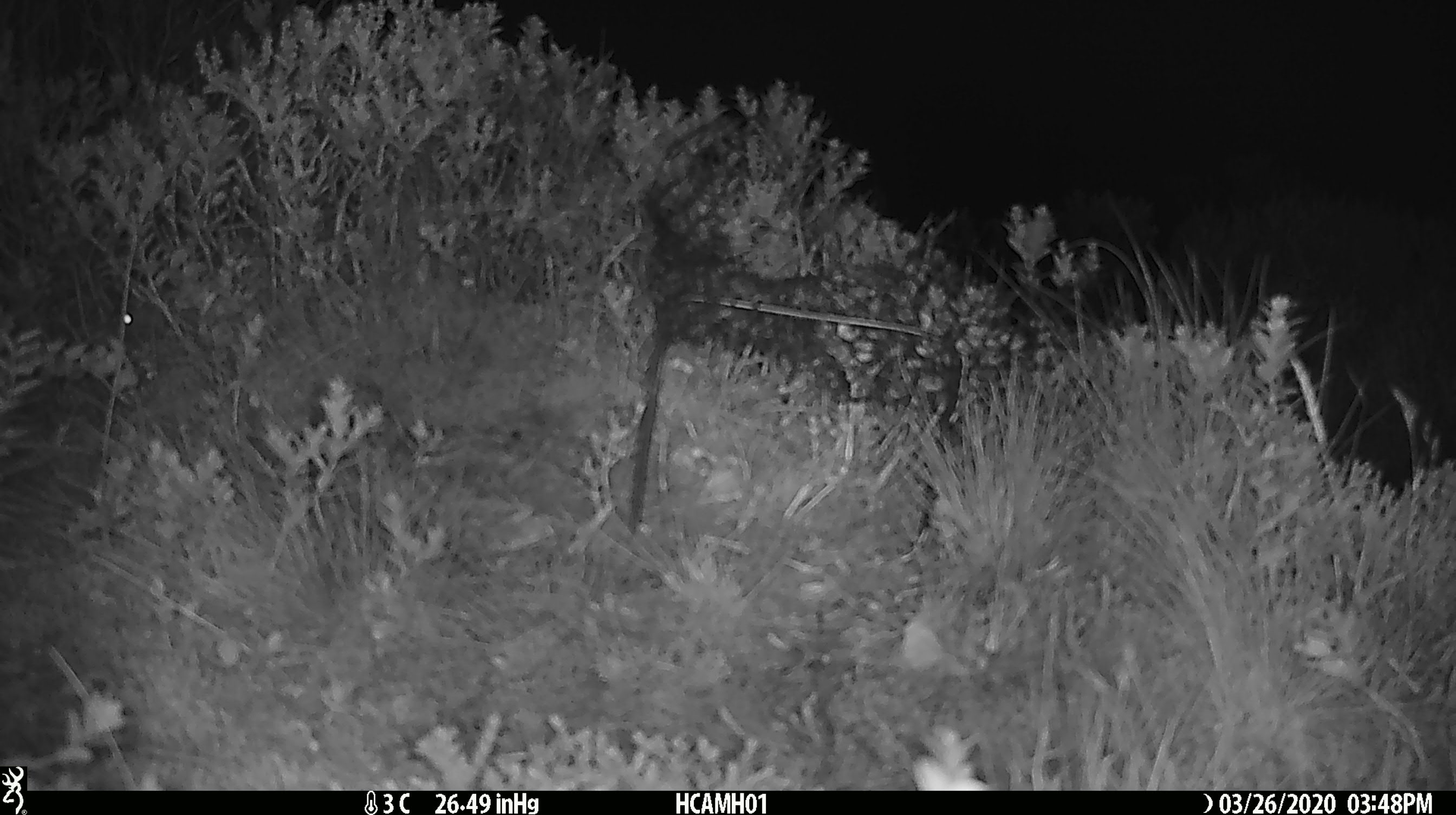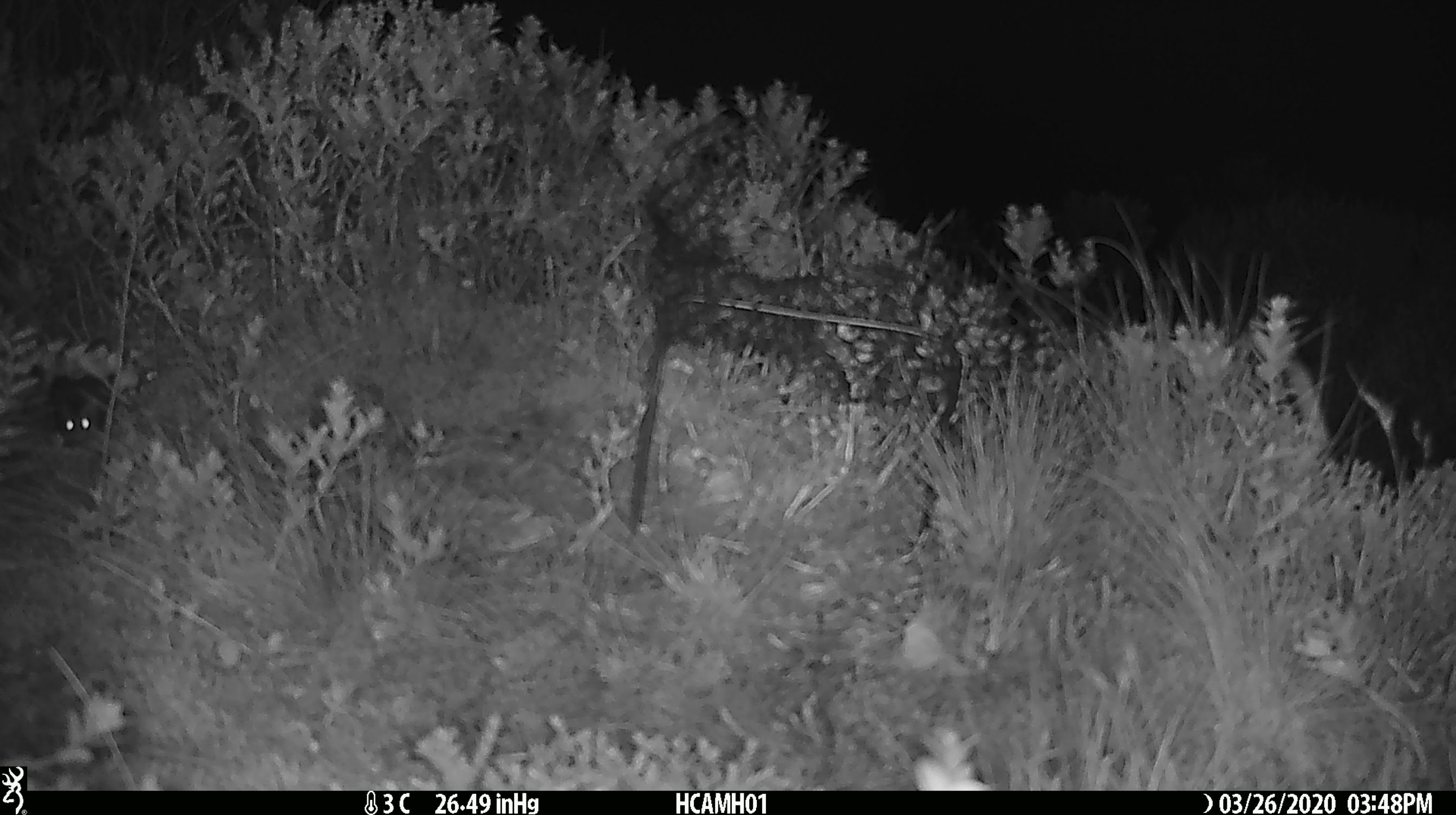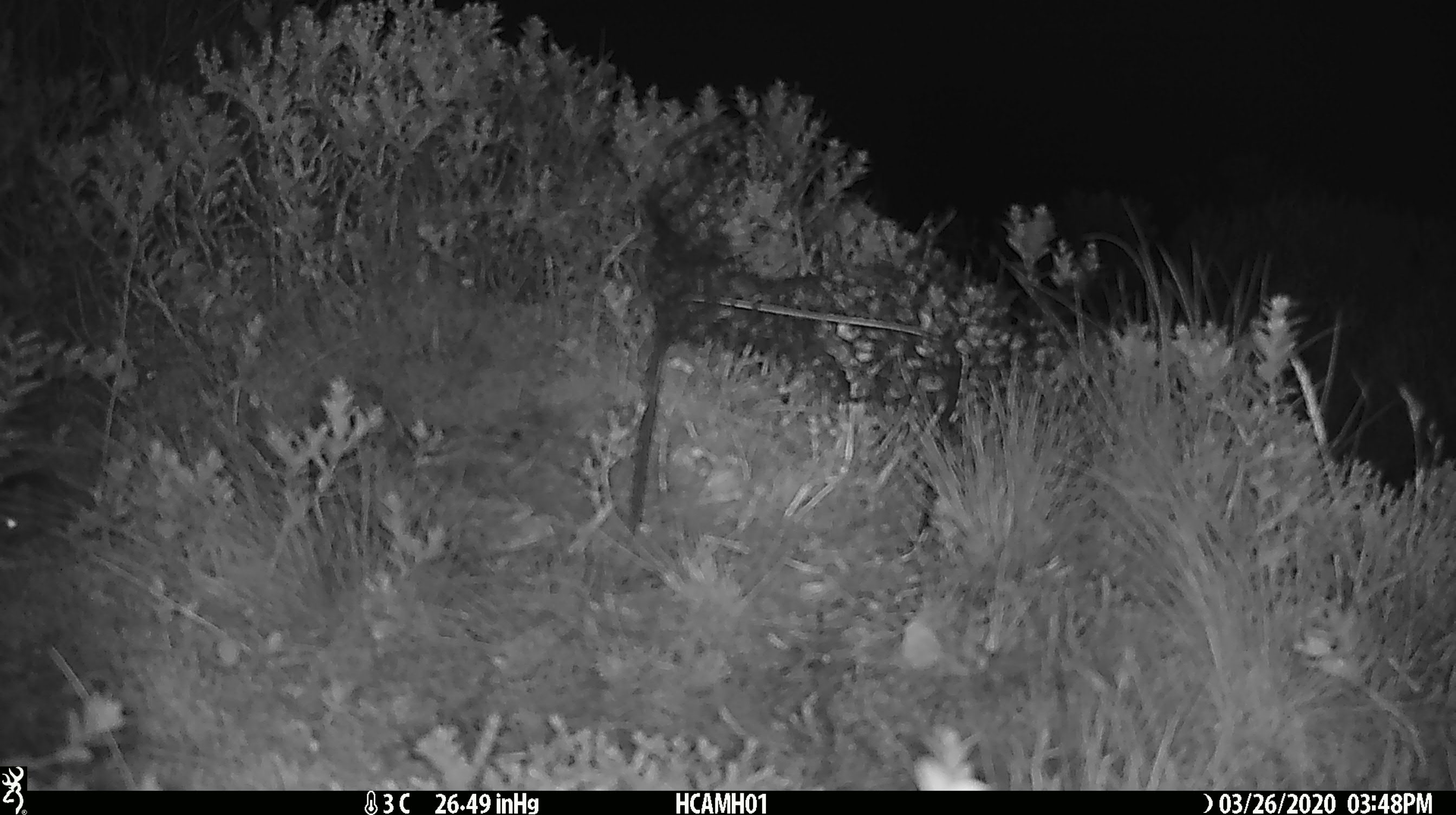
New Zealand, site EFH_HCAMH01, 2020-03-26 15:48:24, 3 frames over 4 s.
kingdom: Animalia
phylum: Chordata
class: Mammalia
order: Rodentia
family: Muridae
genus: Mus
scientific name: Mus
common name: mouse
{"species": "mouse (Mus)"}